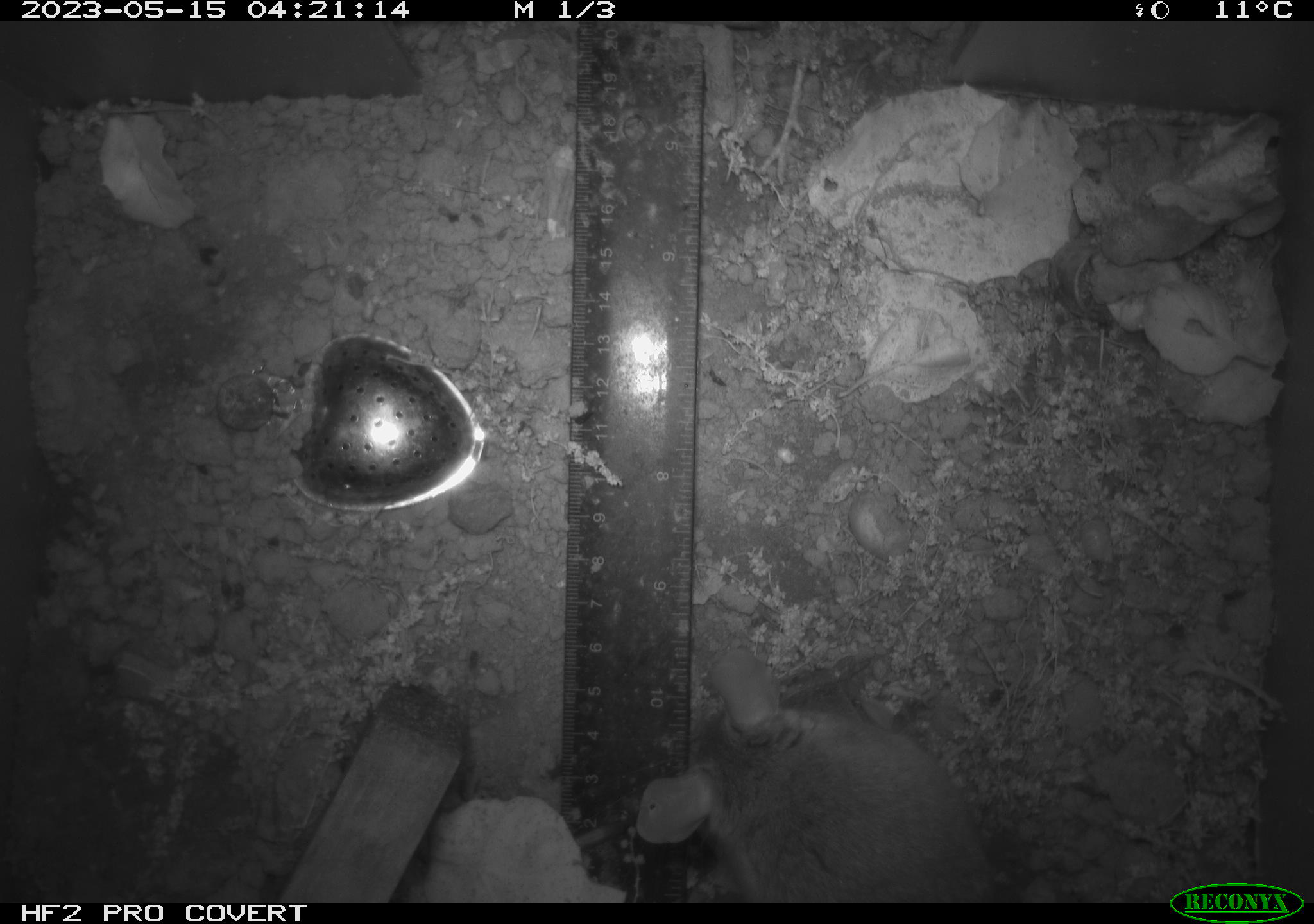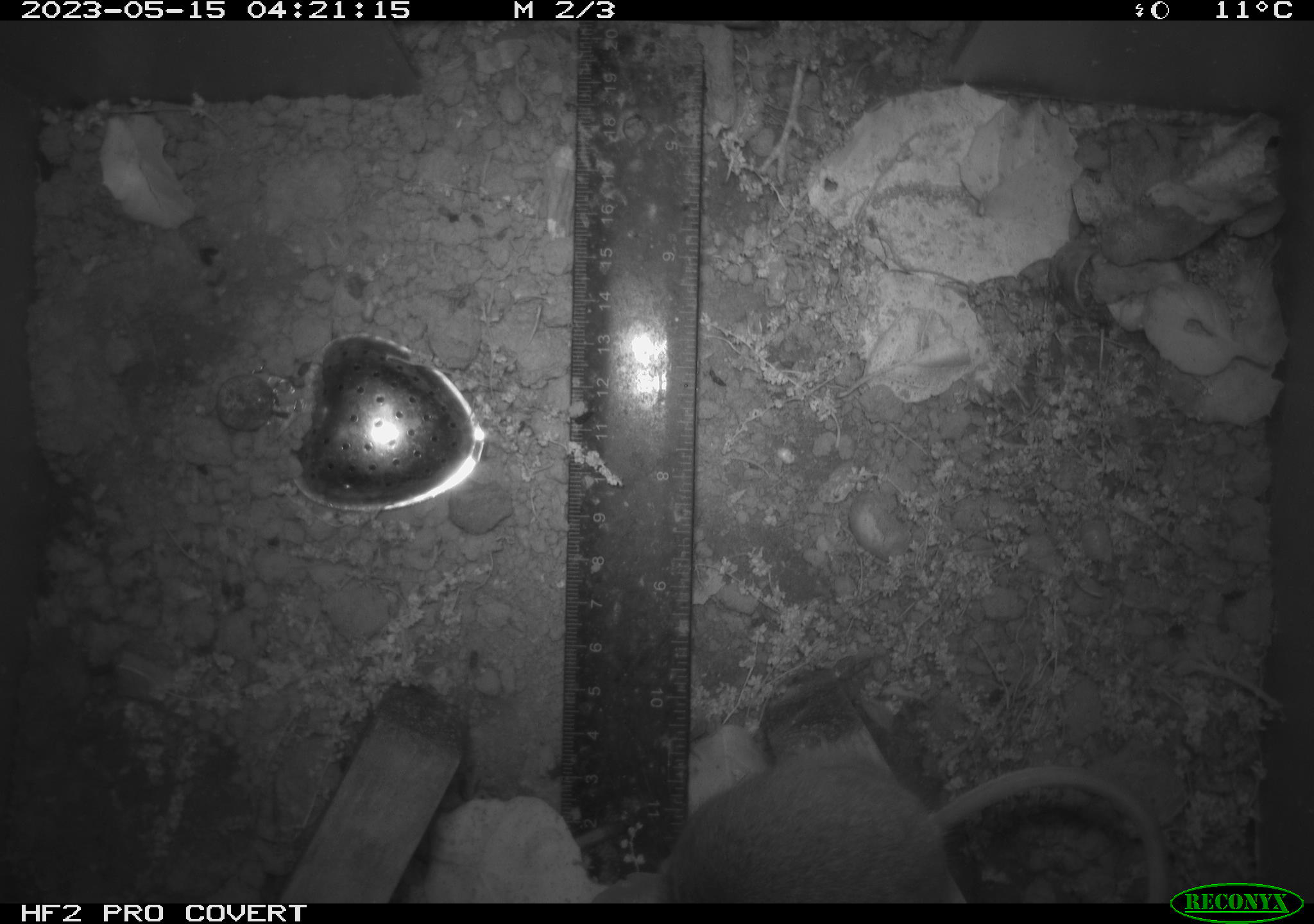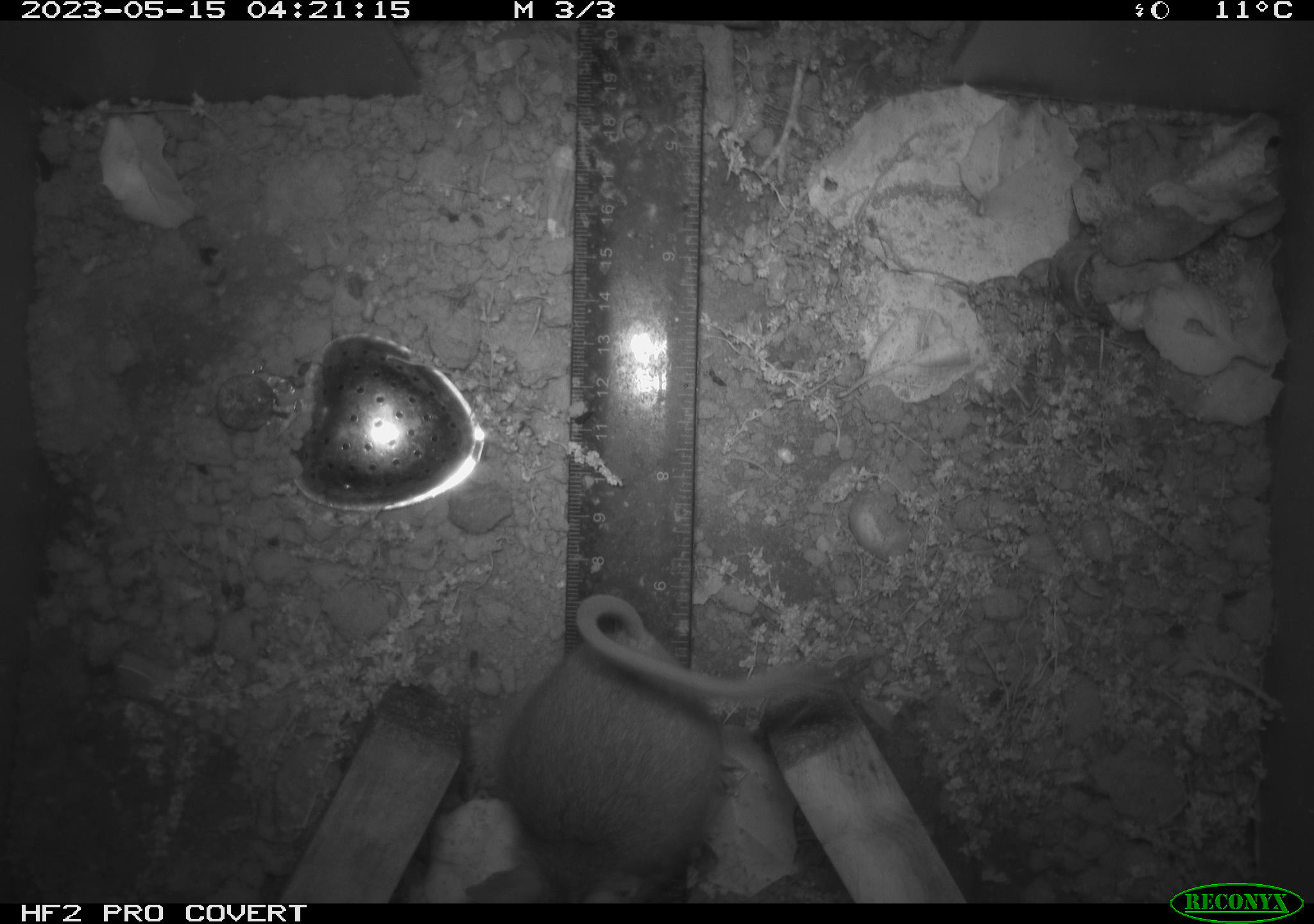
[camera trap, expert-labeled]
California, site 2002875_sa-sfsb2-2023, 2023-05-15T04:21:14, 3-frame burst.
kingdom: Animalia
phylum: Chordata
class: Mammalia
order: Rodentia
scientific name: Rodentia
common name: mouse species